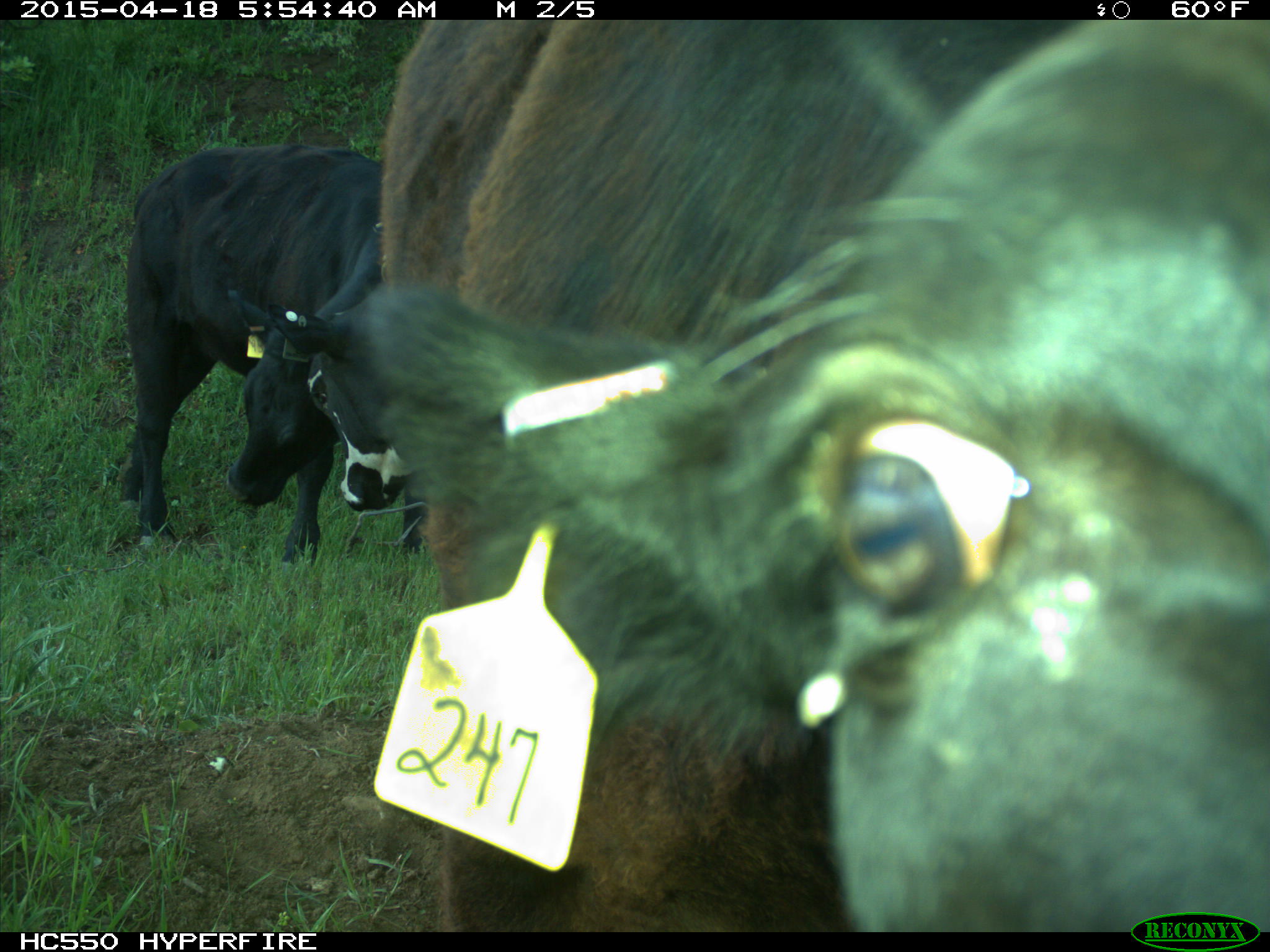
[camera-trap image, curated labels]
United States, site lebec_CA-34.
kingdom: Animalia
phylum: Chordata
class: Mammalia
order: Artiodactyla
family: Bovidae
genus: Bos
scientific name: Bos taurus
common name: domestic cow